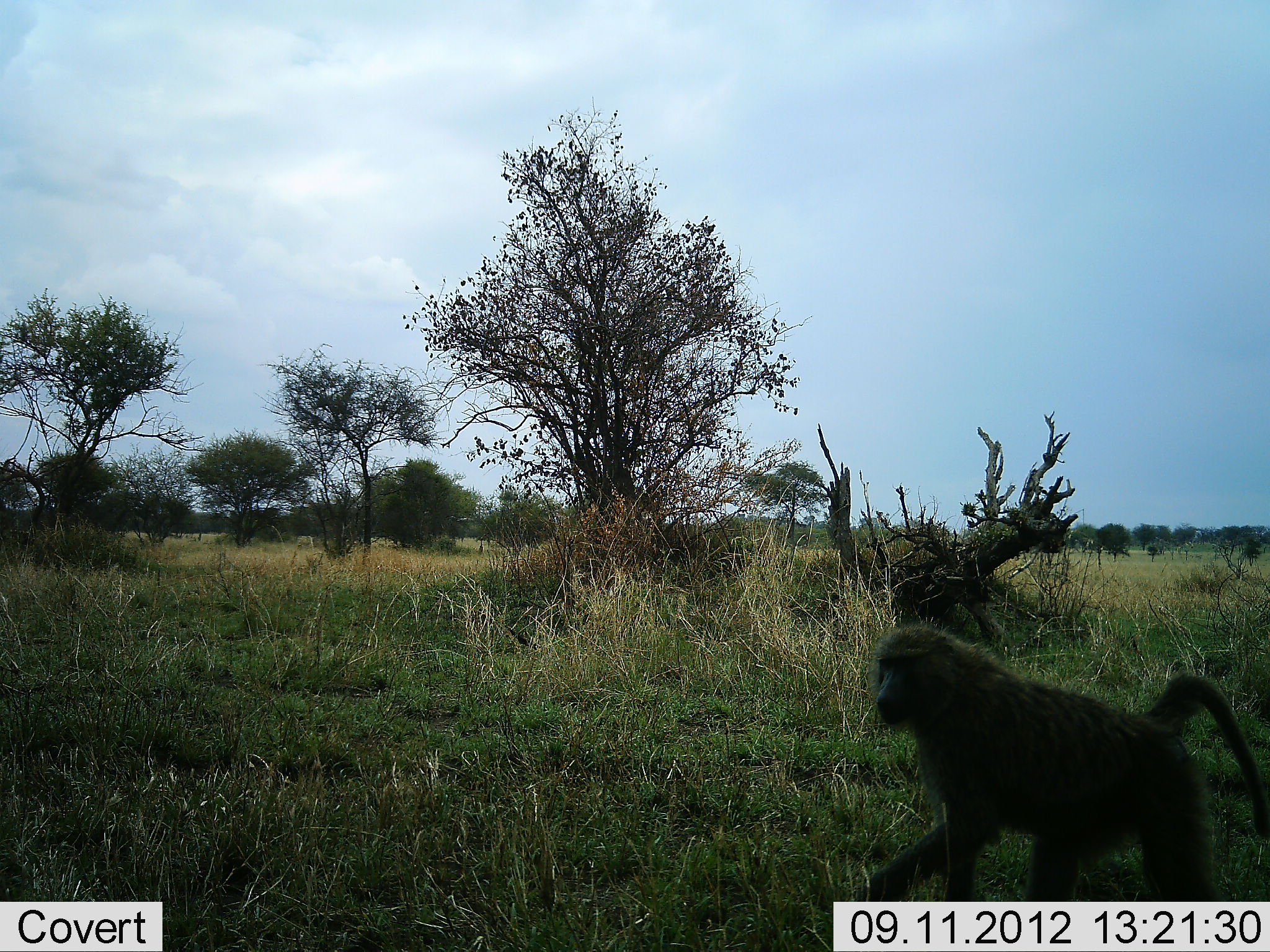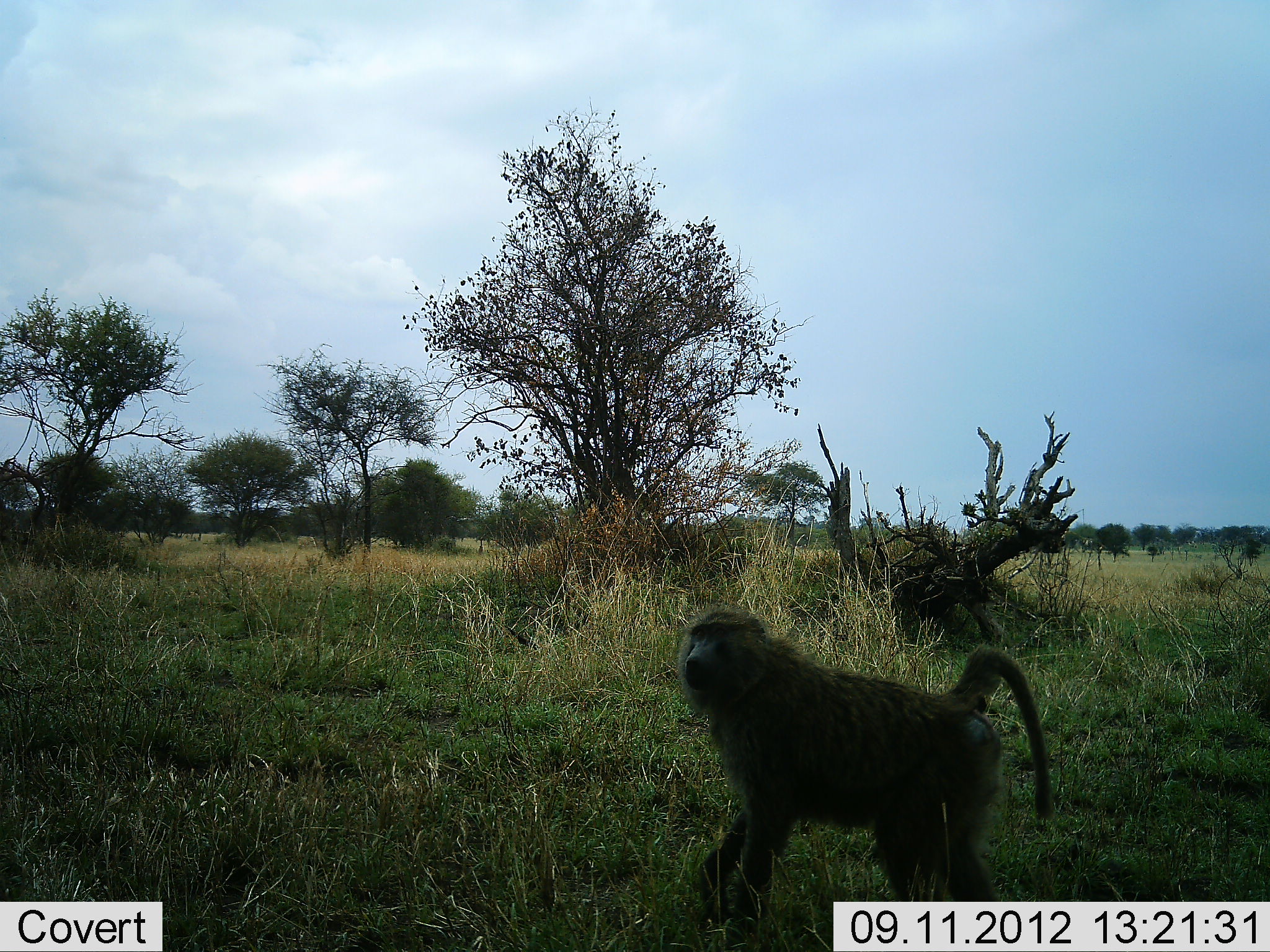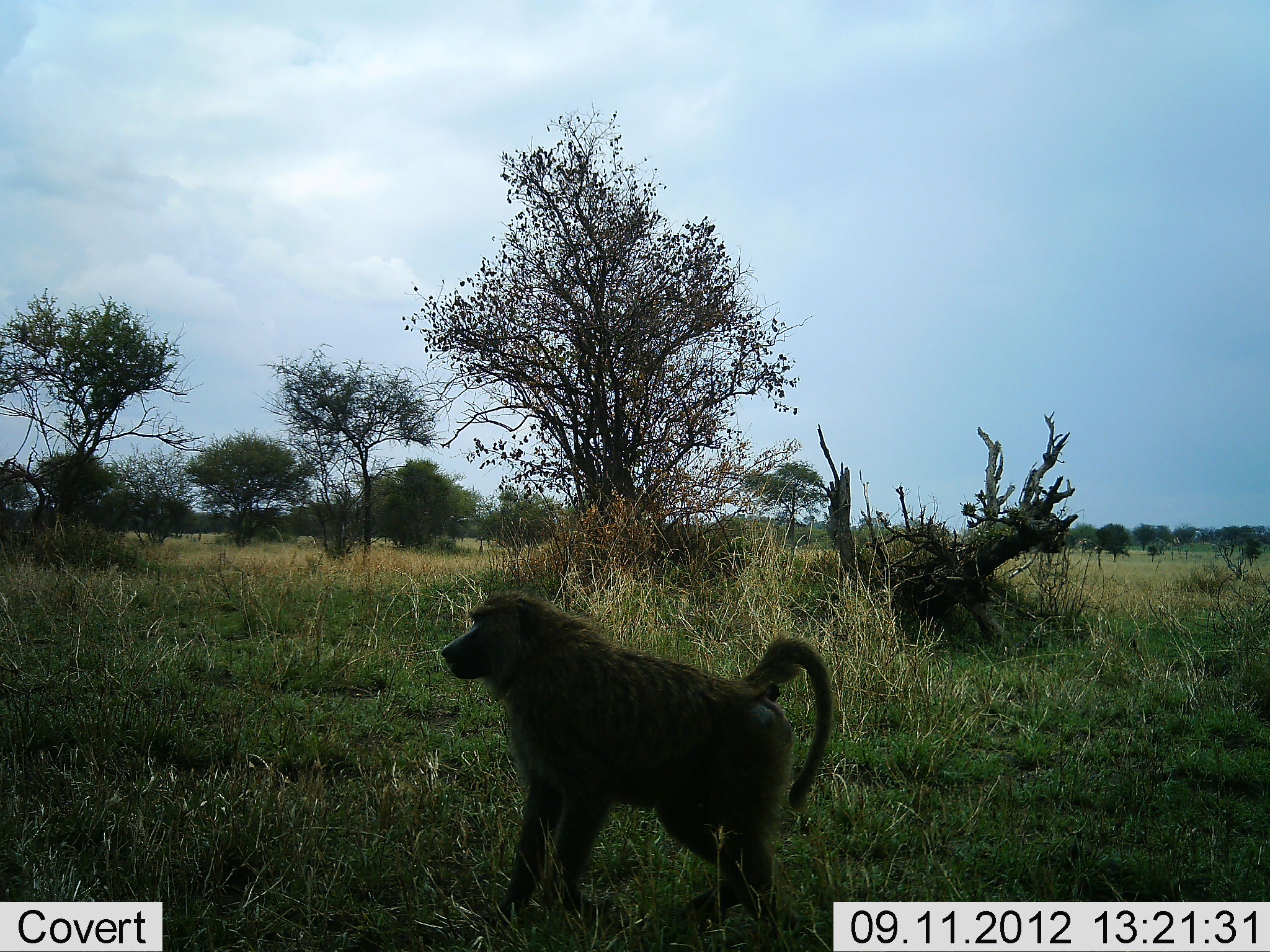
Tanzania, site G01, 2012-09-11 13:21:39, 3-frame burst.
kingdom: Animalia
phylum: Chordata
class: Mammalia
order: Primates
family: Cercopithecidae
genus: Papio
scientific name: Papio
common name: baboon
Baboon (Papio), count 1. Behavior (volunteer vote fractions): standing 0%, resting 0%, moving 100%, interacting 0%. Young present (vote fraction): 0%. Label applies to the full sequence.